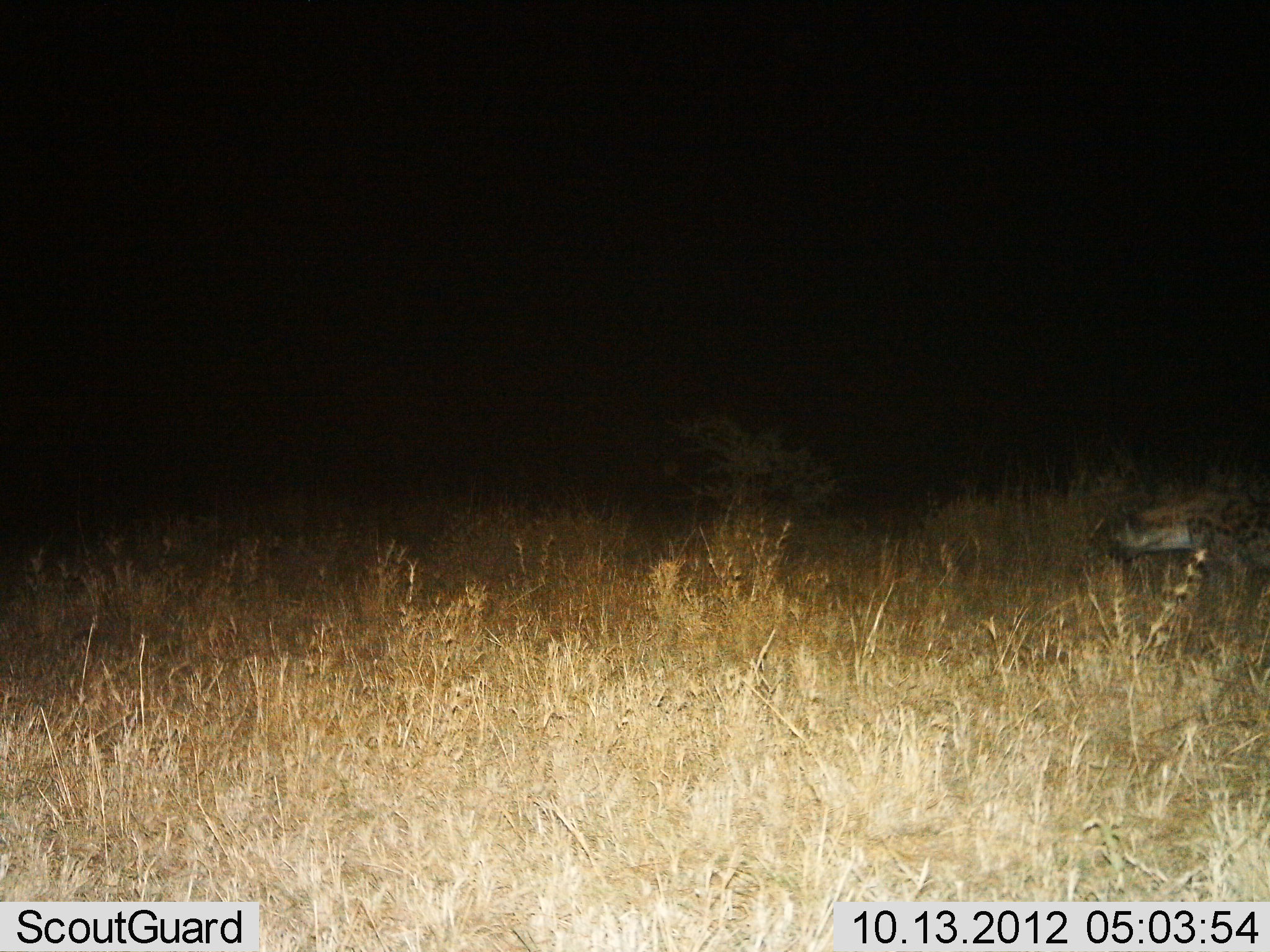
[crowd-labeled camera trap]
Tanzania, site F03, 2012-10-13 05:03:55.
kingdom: Animalia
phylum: Chordata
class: Mammalia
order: Carnivora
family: Hyaenidae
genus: Crocuta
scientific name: Crocuta crocuta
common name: spotted hyena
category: hyenaspotted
Hyenaspotted (spotted hyena) (Crocuta crocuta), count 1. Behavior (volunteer vote fractions): standing 30%, resting 0%, moving 70%, interacting 0%. Young present (vote fraction): 0%. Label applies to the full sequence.